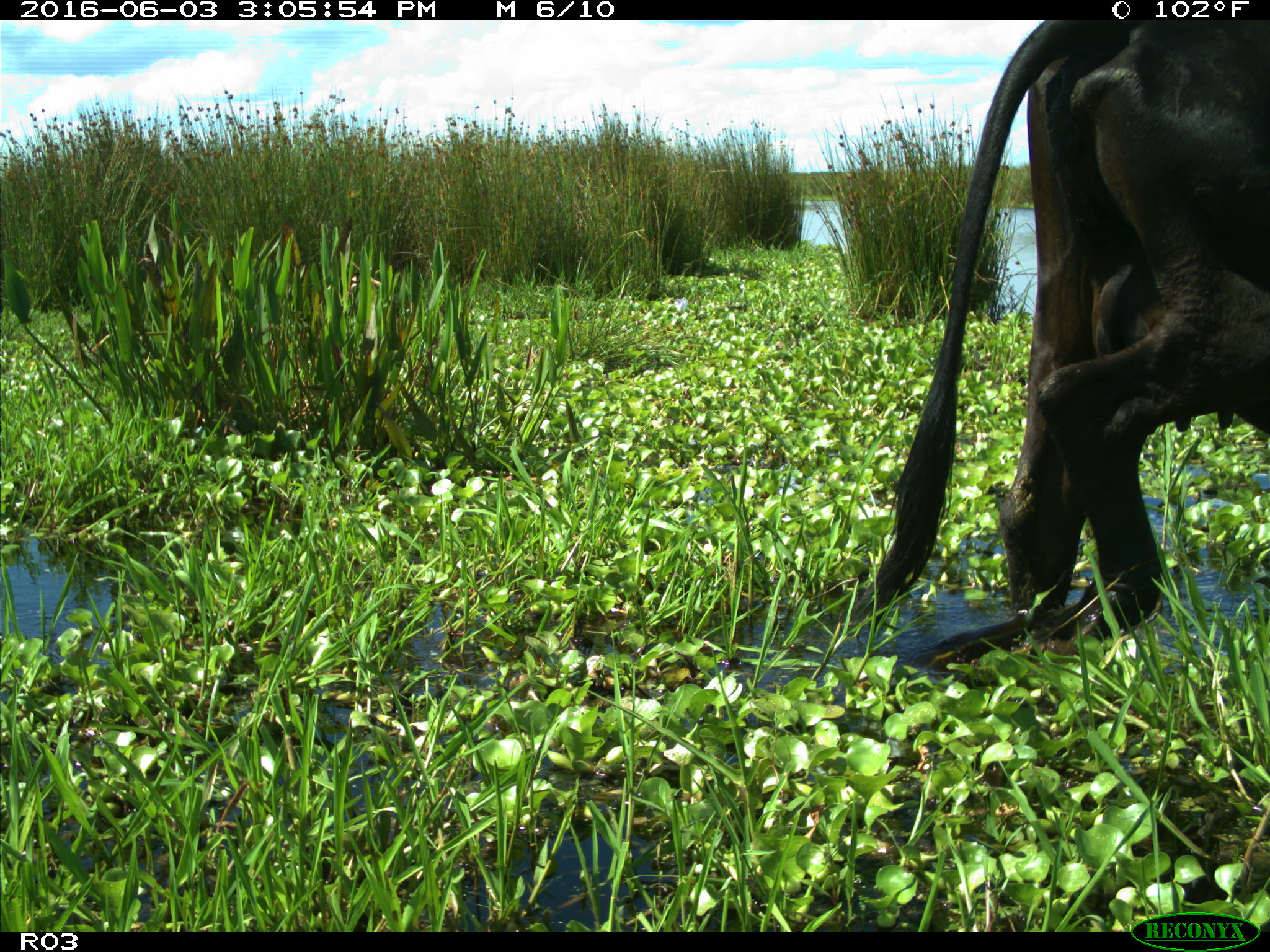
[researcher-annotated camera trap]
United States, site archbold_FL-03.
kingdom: Animalia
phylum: Chordata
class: Mammalia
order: Artiodactyla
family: Bovidae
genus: Bos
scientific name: Bos taurus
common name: domestic cow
Bos taurus (domestic cow).